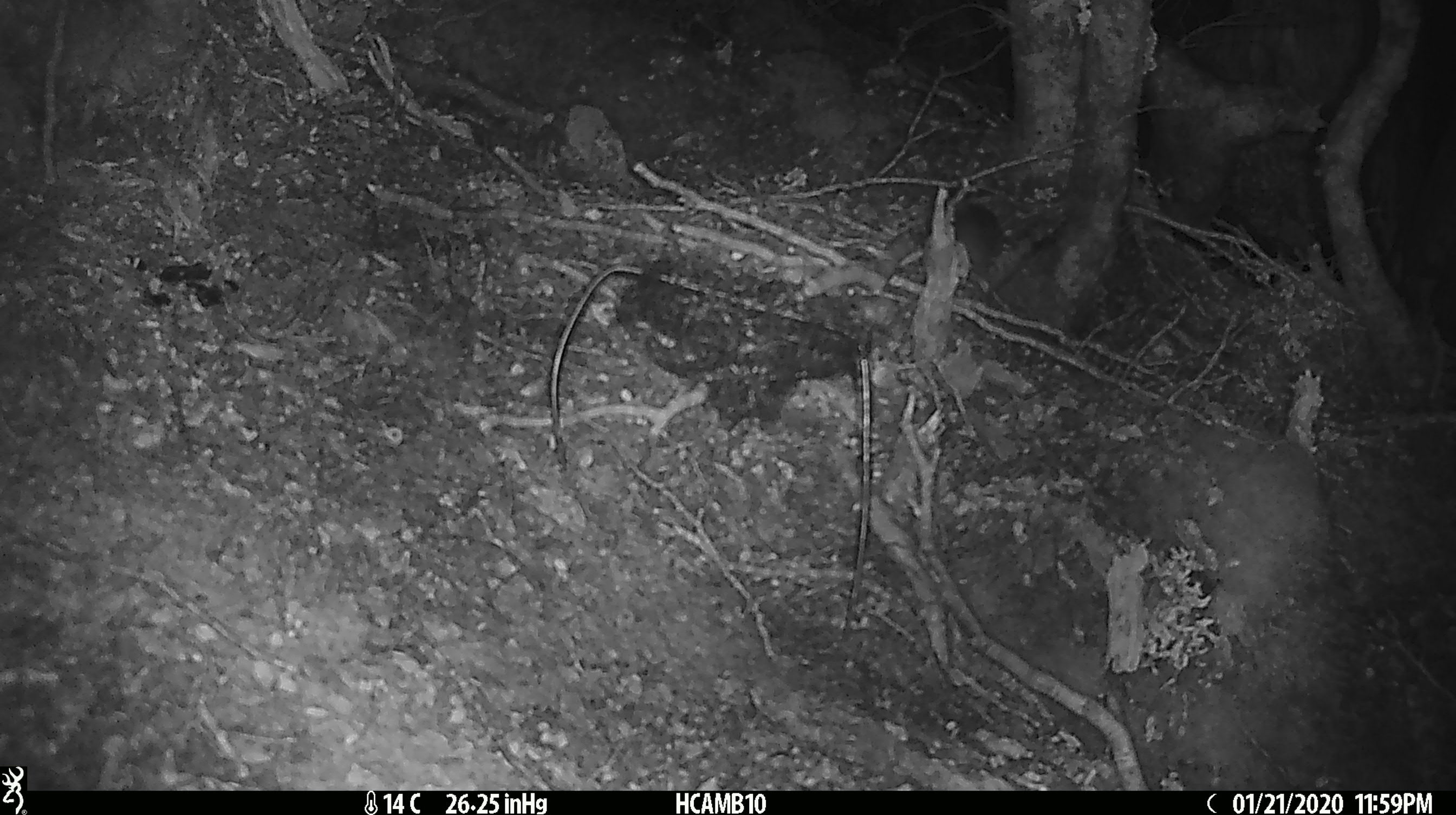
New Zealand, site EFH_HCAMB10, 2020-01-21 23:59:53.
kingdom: Animalia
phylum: Chordata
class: Mammalia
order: Rodentia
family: Muridae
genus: Mus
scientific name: Mus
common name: mouse